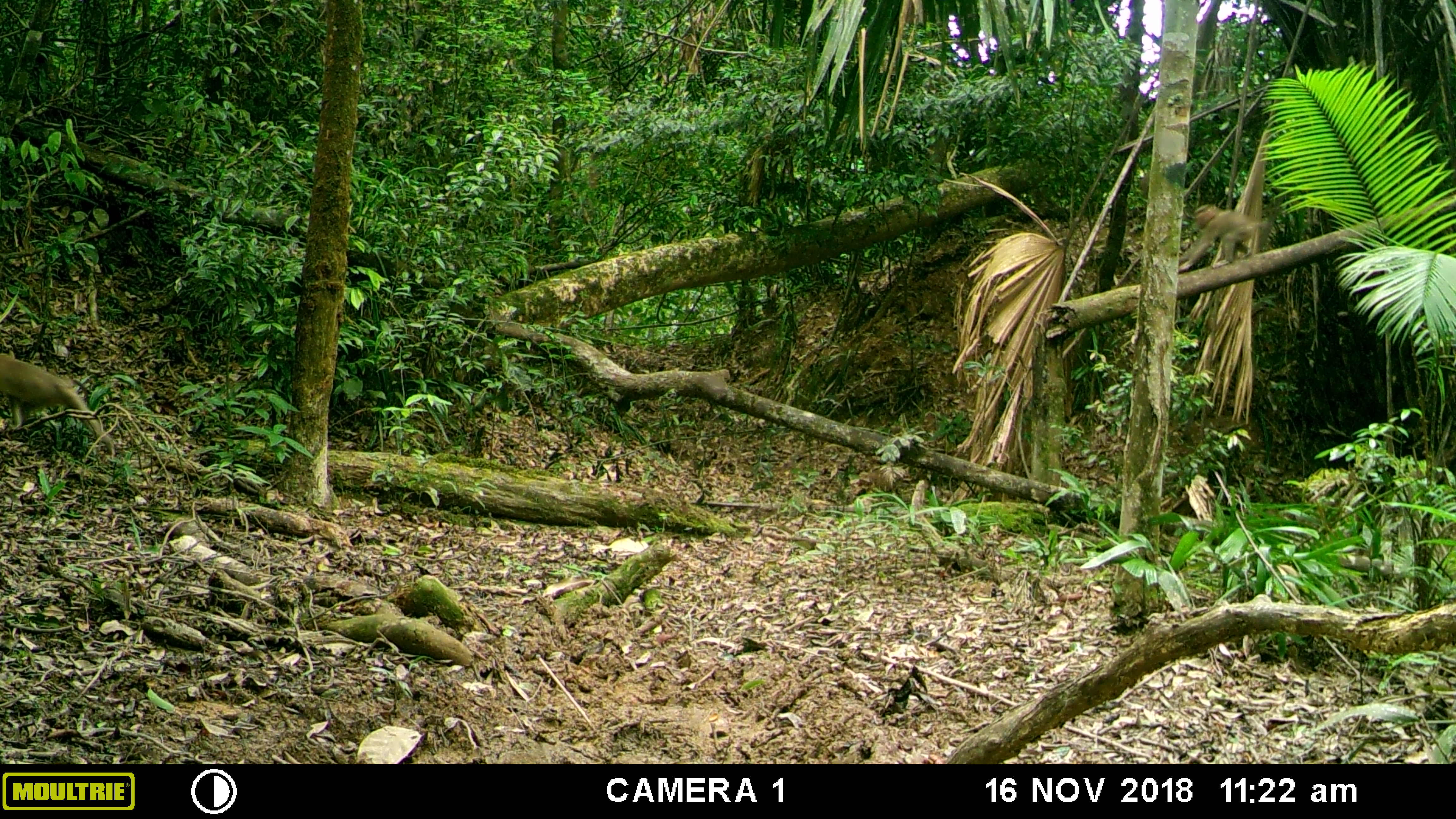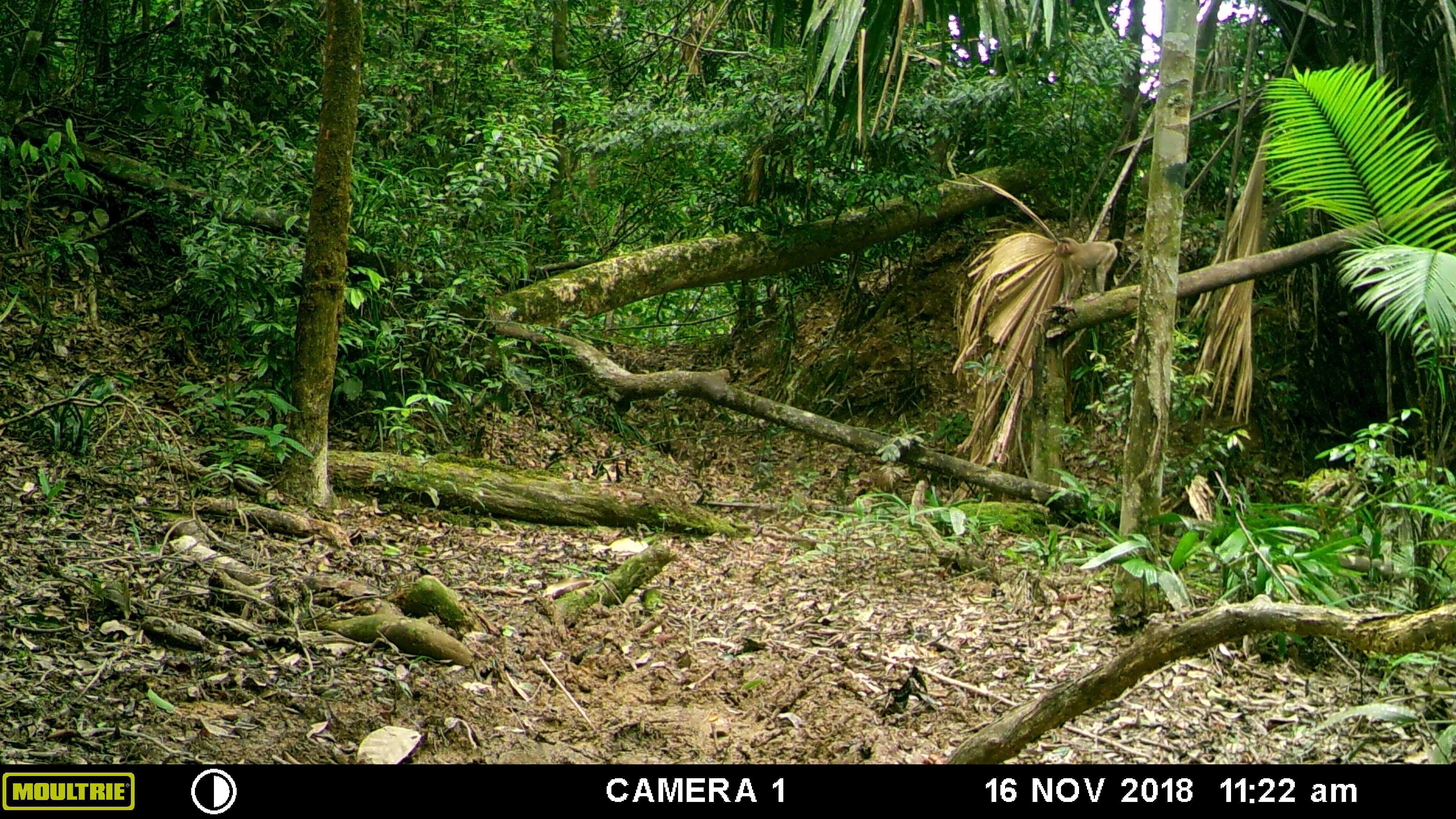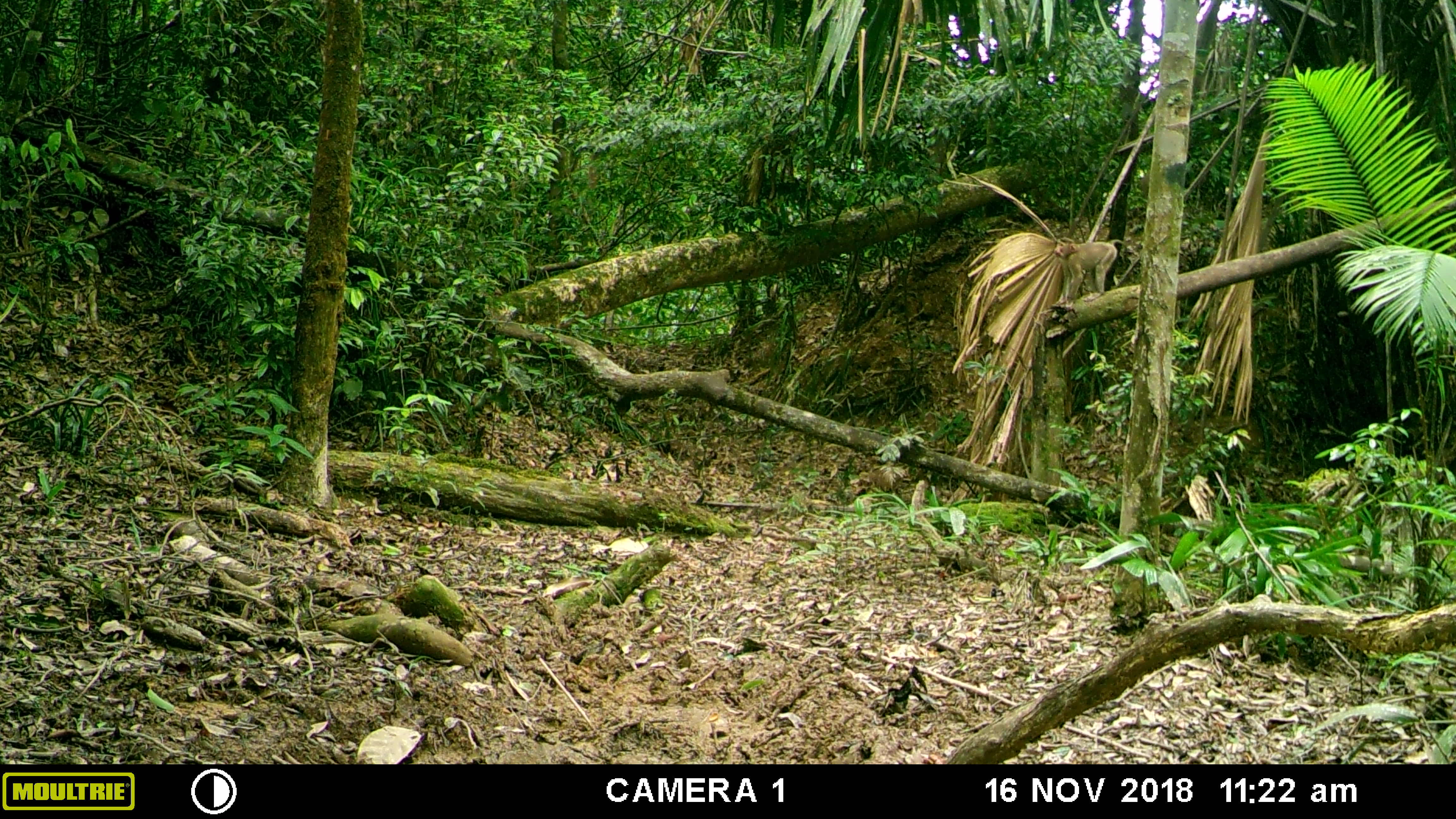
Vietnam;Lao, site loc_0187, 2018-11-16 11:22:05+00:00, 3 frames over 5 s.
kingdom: Animalia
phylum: Chordata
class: Mammalia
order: Primates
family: Cercopithecidae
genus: Macaca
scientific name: Macaca nemestrina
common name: pig-tailed macaque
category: pig tailed macaque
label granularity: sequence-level